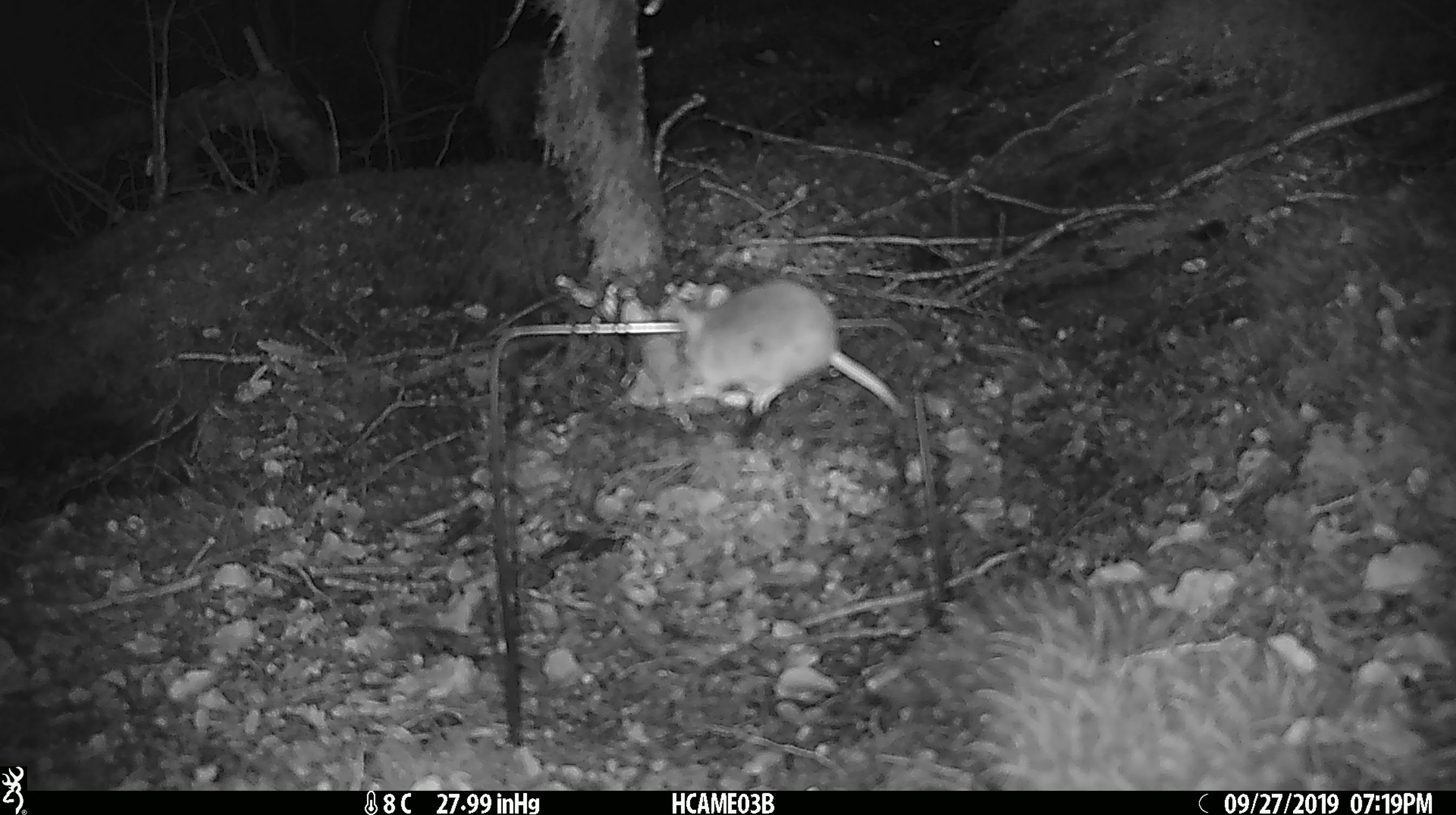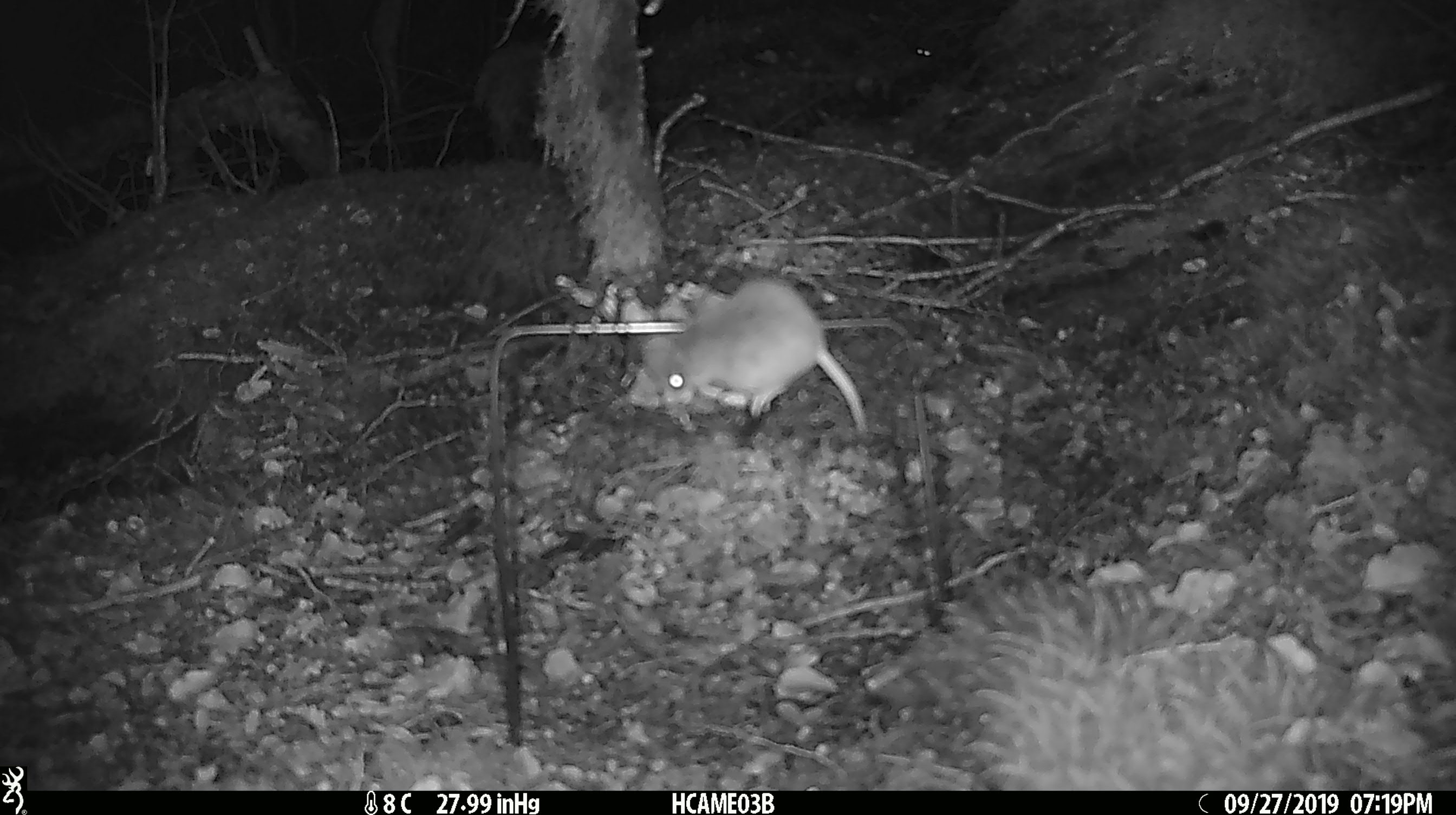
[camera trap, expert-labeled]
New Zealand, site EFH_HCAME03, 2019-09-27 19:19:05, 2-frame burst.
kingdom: Animalia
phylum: Chordata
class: Mammalia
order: Rodentia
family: Muridae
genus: Mus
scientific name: Mus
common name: mouse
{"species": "mouse (Mus)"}